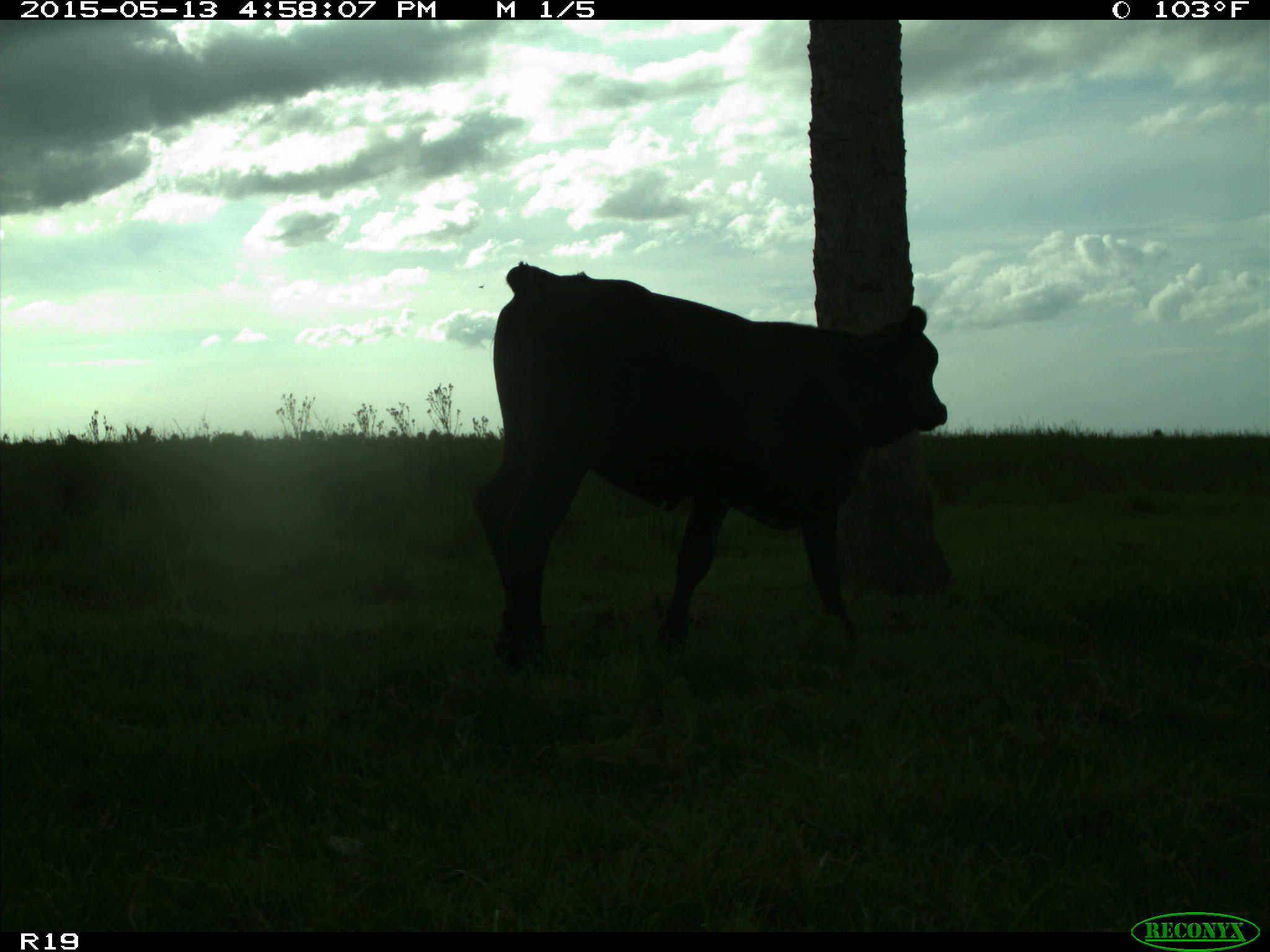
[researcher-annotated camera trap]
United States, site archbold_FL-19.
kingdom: Animalia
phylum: Chordata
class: Mammalia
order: Artiodactyla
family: Bovidae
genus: Bos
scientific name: Bos taurus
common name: domestic cow